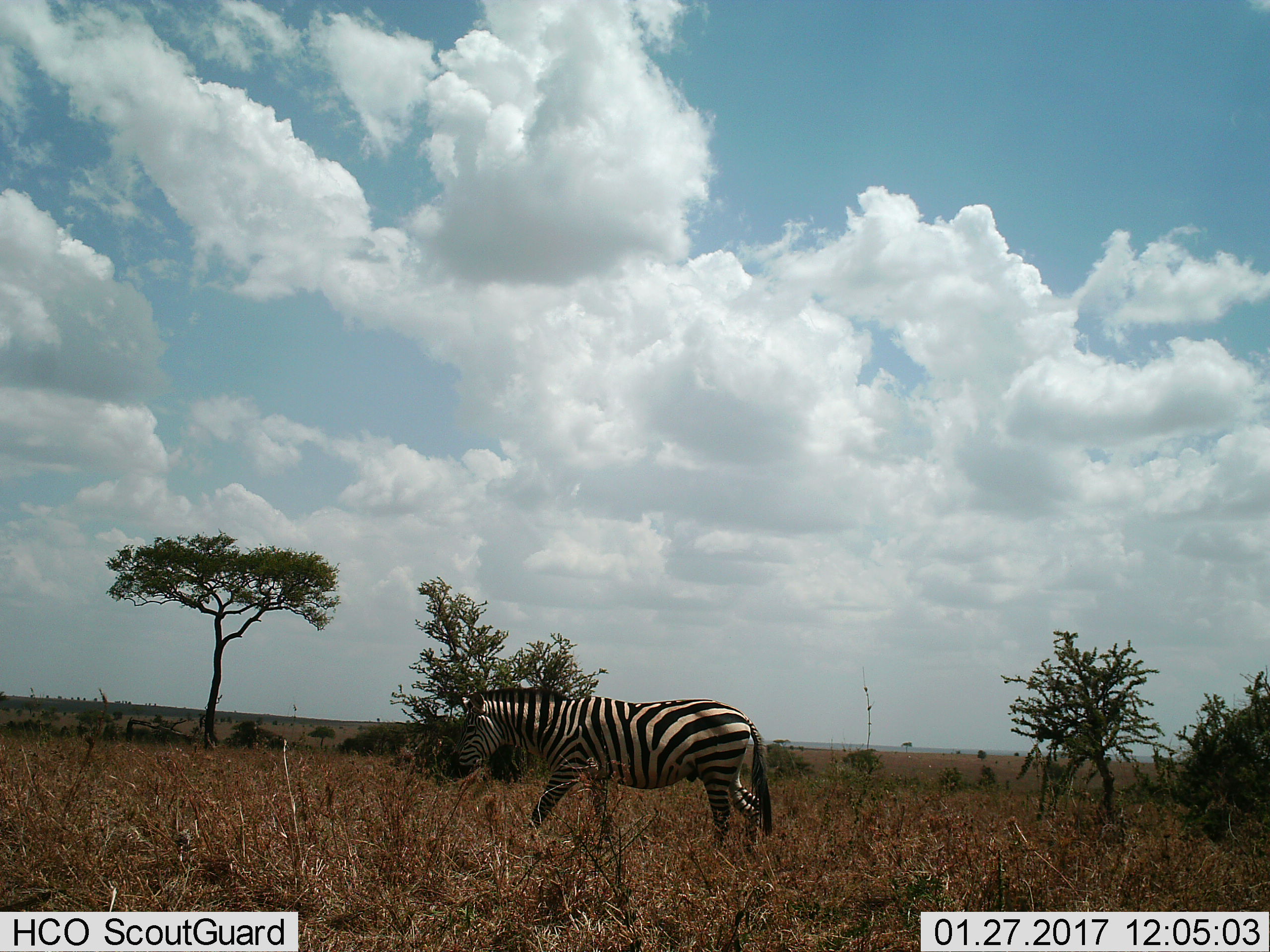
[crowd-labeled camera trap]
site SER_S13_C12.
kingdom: Animalia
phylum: Chordata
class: Mammalia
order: Perissodactyla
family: Equidae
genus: Equus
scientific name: Equus quagga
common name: plains zebra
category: zebraplains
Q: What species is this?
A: Zebraplains (plains zebra) (Equus quagga).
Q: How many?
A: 1.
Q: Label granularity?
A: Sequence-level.